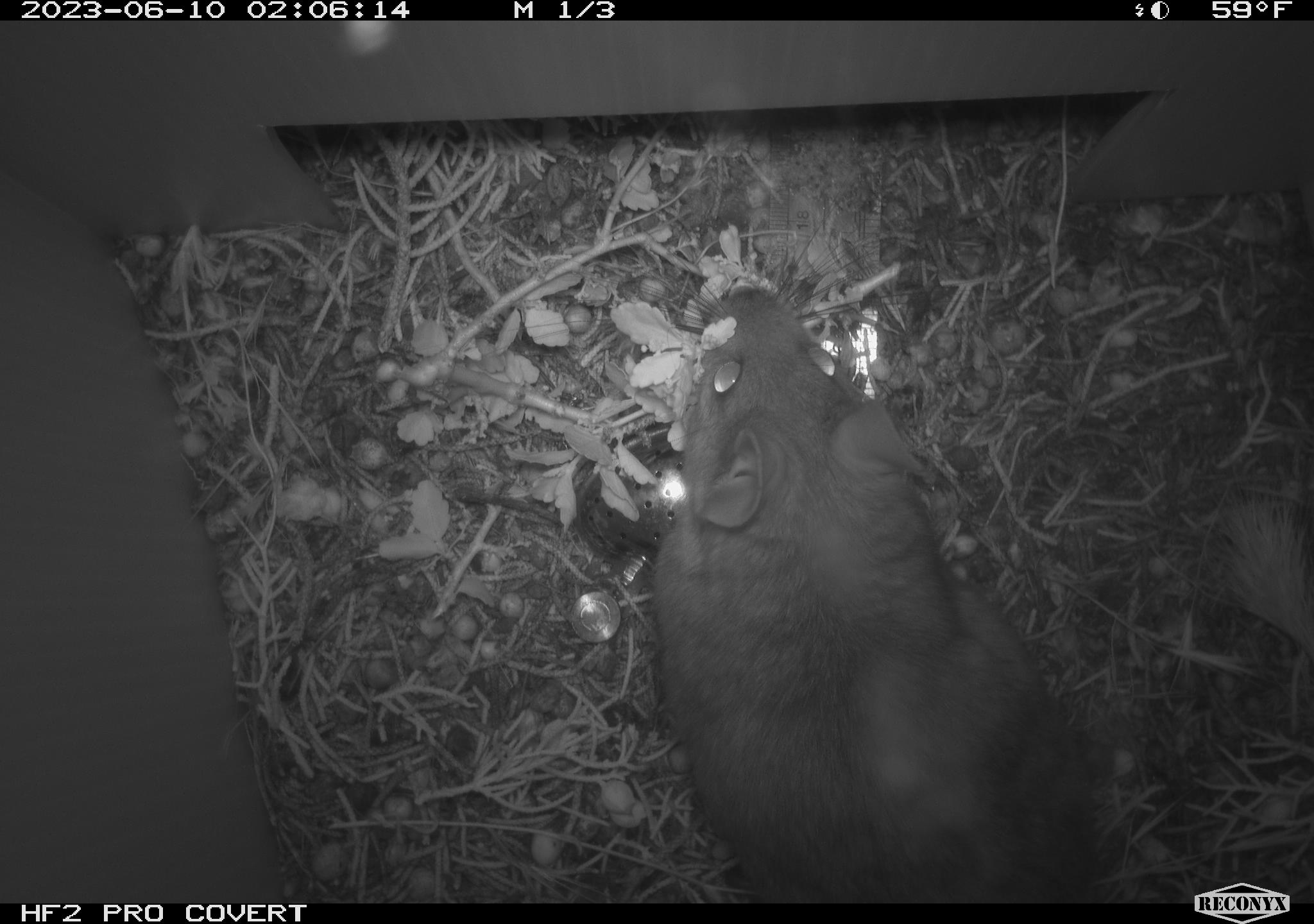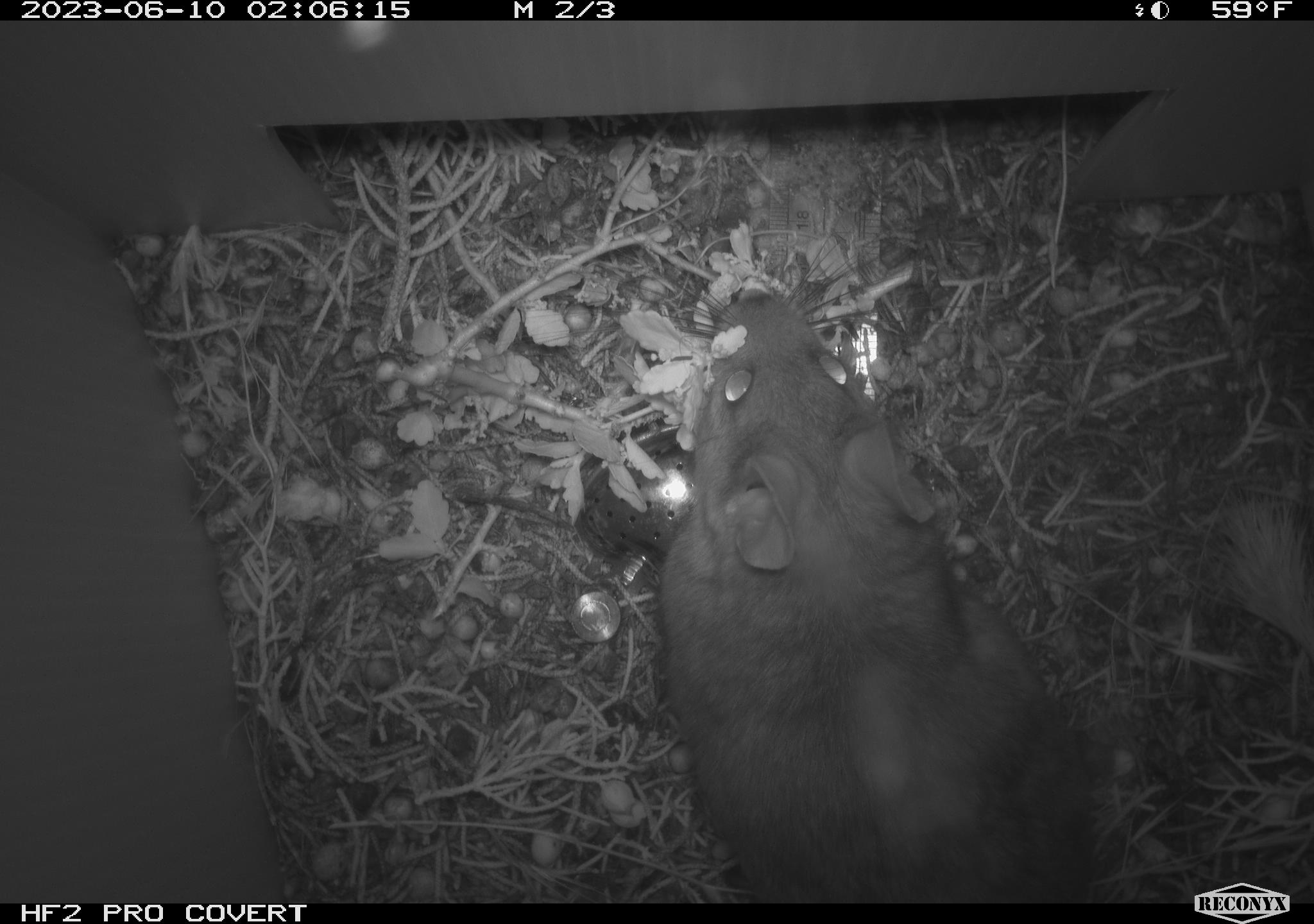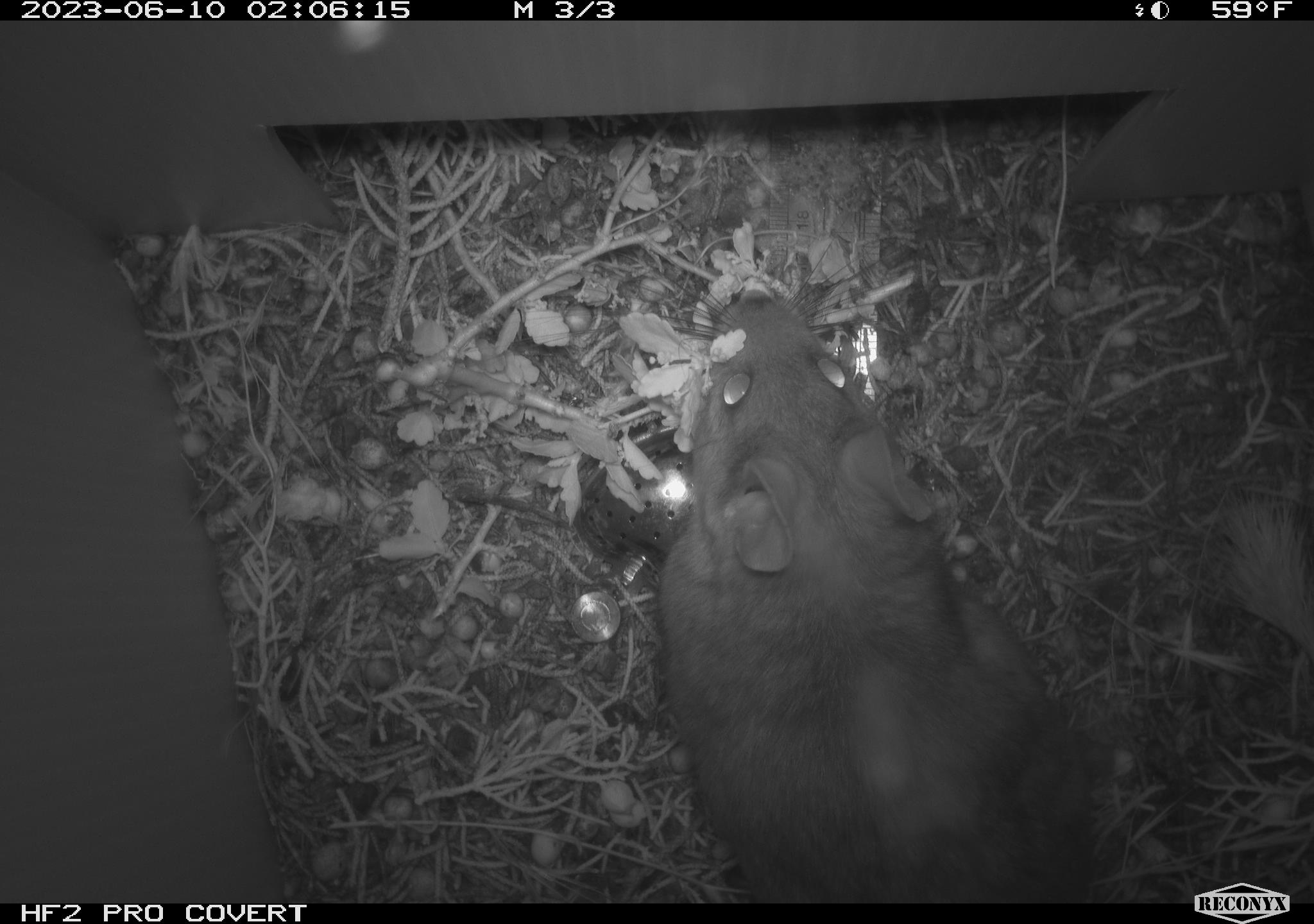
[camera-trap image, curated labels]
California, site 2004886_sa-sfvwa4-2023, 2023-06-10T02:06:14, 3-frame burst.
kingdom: Animalia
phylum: Chordata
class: Mammalia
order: Rodentia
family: Cricetidae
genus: Neotoma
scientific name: Neotoma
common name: pack rat or woodrat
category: neotoma species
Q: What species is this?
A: Neotoma species (pack rat or woodrat) (Neotoma).